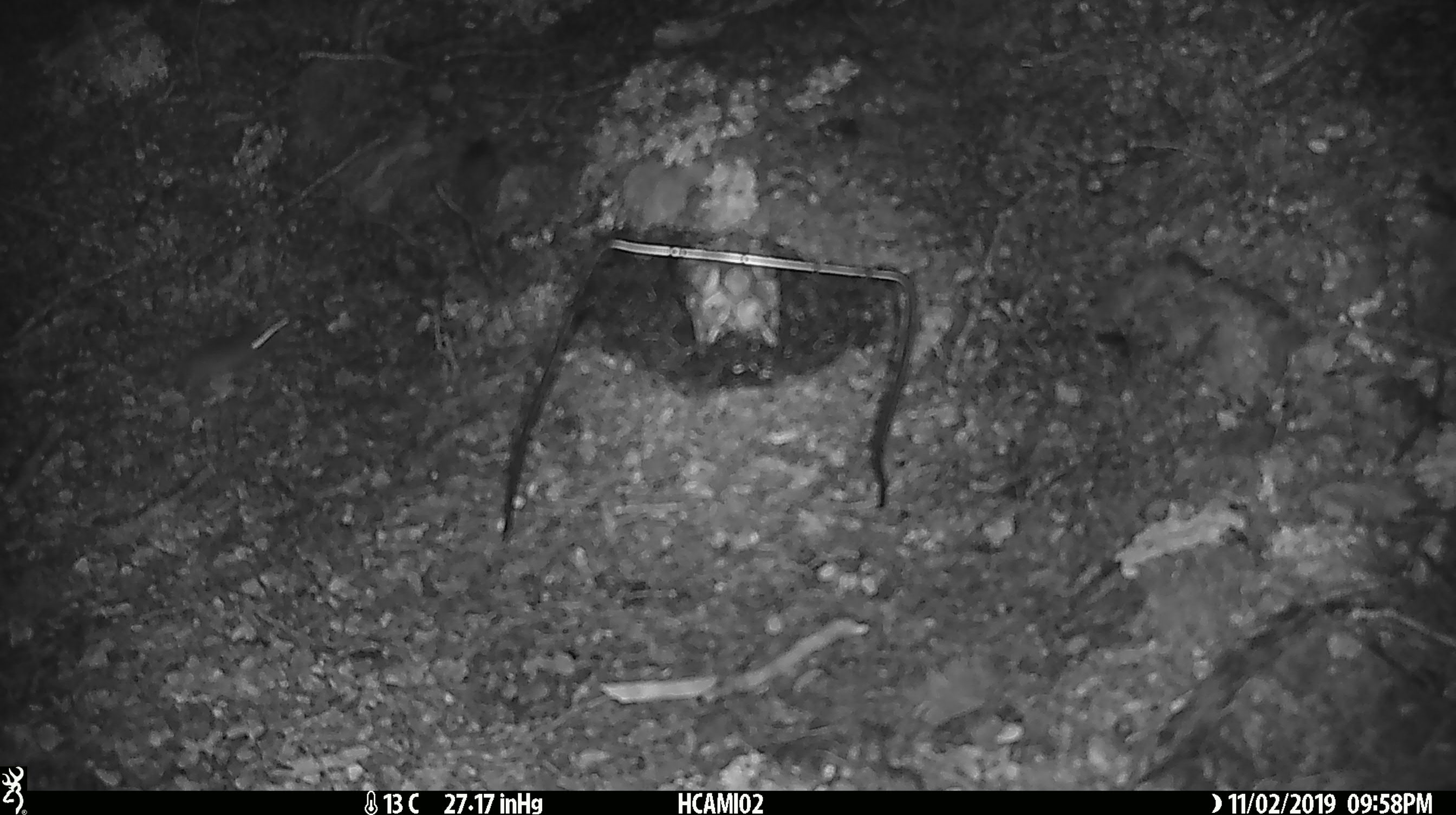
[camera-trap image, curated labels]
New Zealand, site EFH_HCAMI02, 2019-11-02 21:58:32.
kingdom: Animalia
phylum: Chordata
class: Mammalia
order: Rodentia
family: Muridae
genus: Mus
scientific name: Mus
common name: mouse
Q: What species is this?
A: Mouse (Mus).